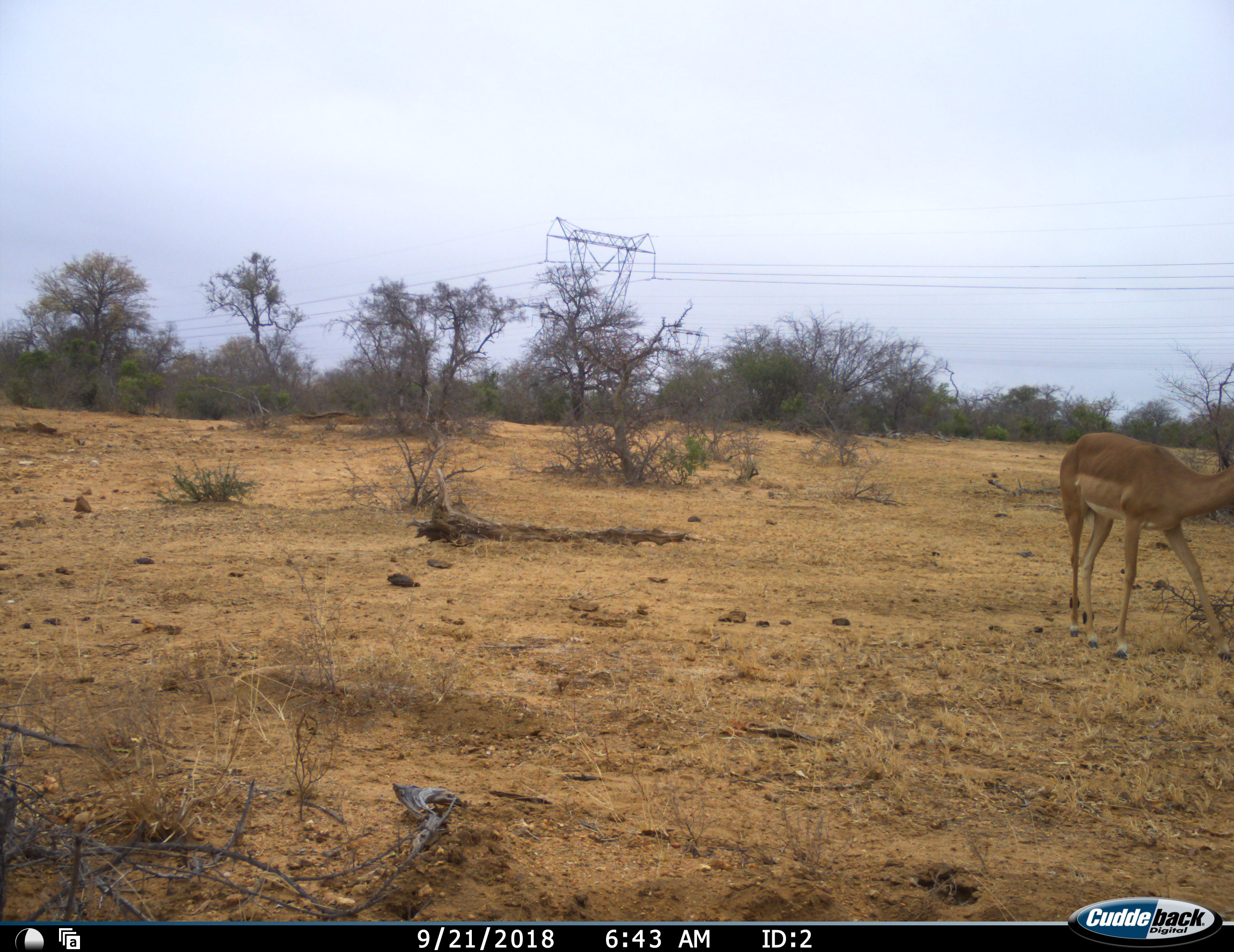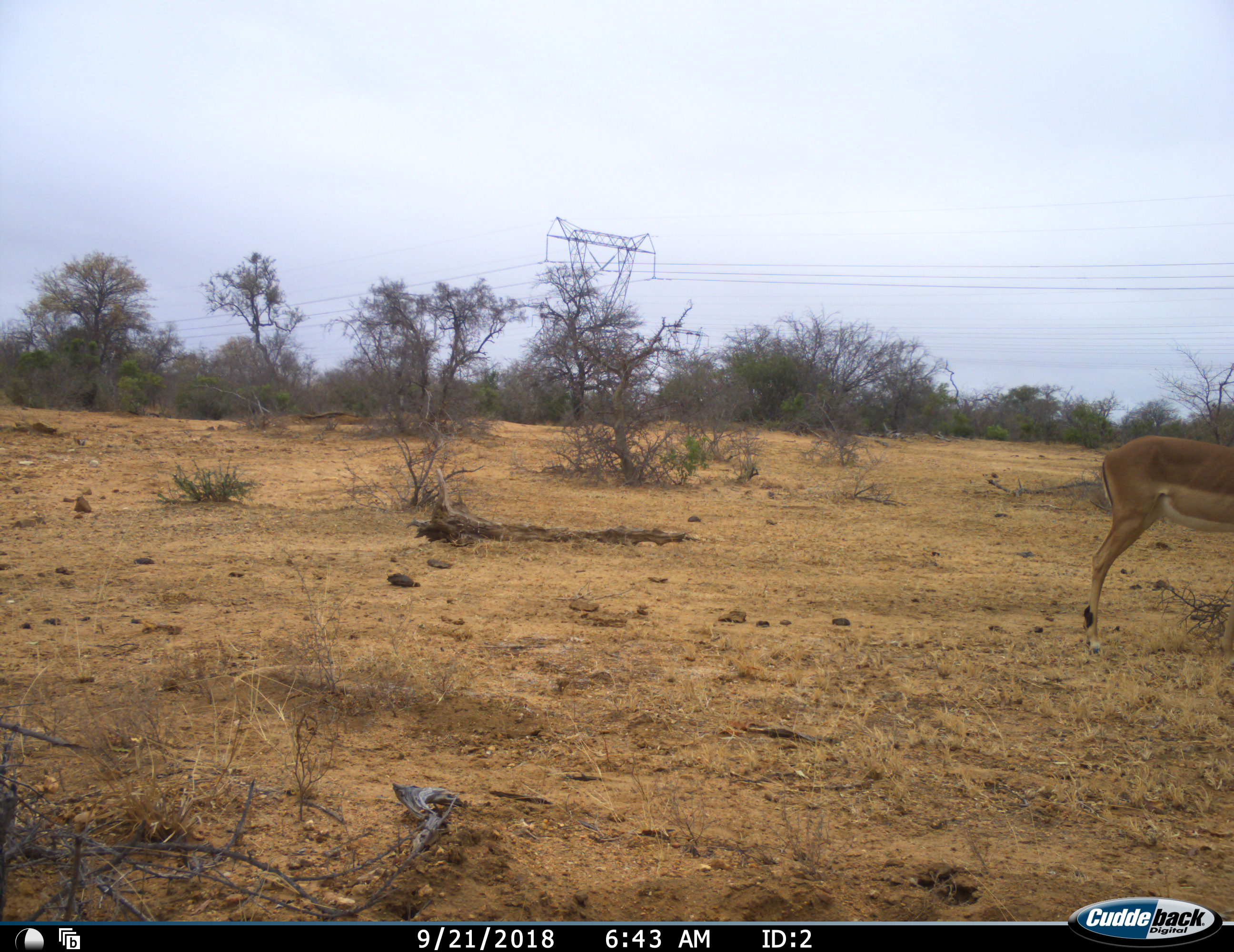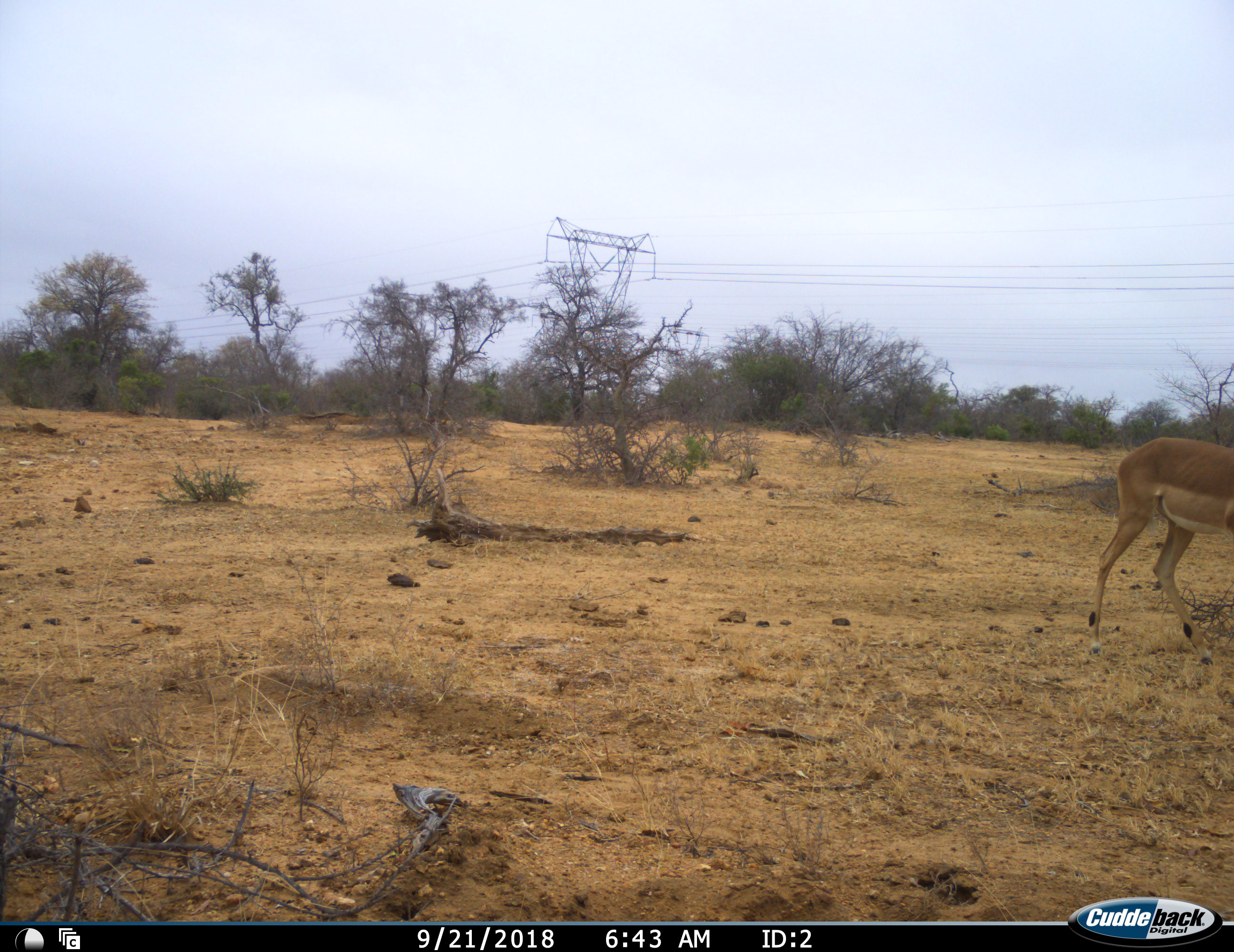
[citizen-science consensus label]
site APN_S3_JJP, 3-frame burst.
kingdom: Animalia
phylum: Chordata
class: Mammalia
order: Artiodactyla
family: Bovidae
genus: Aepyceros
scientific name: Aepyceros melampus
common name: impala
Impala (Aepyceros melampus), count 1. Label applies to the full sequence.